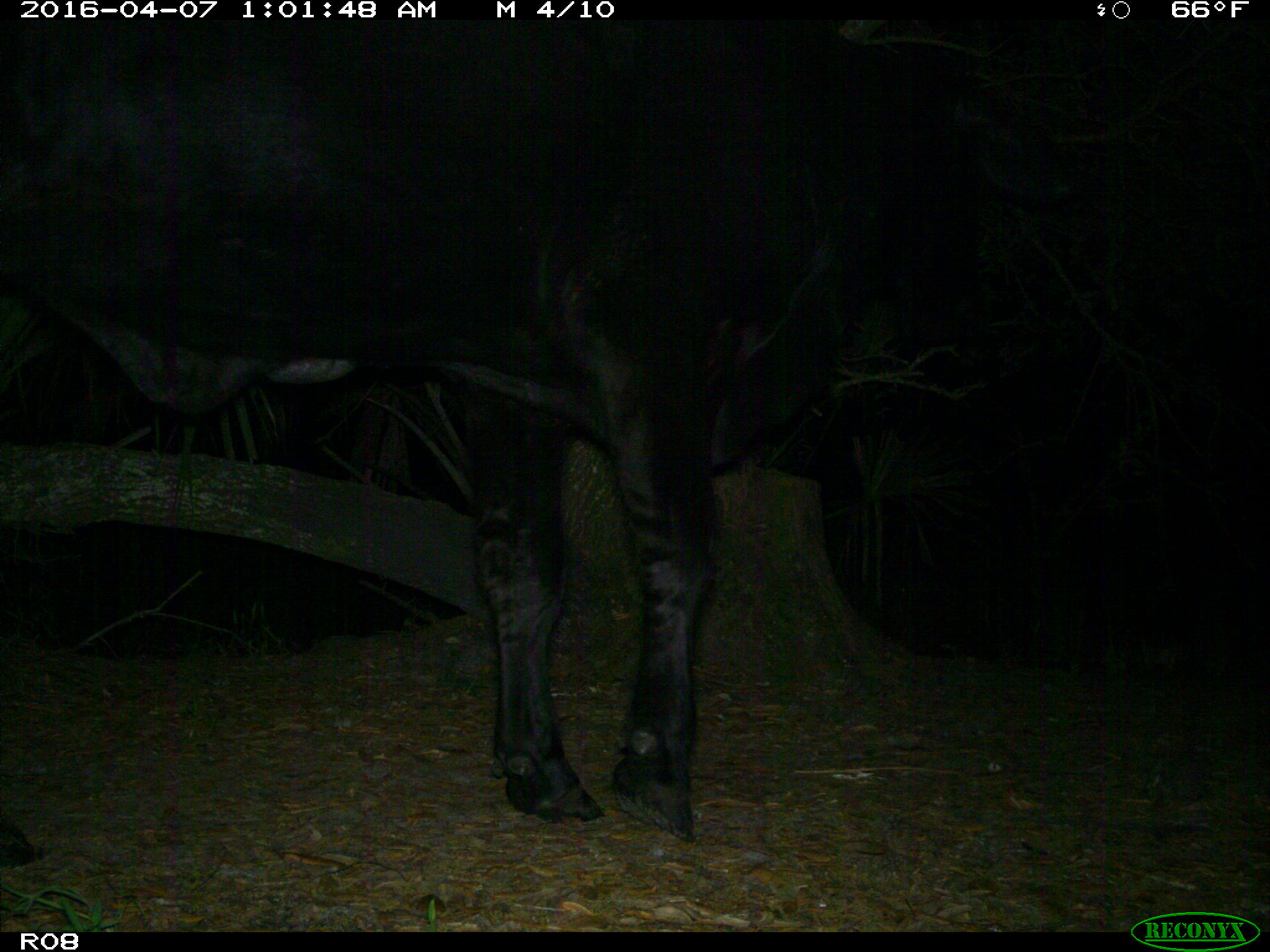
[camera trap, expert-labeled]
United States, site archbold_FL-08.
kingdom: Animalia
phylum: Chordata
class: Mammalia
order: Artiodactyla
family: Bovidae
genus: Bos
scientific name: Bos taurus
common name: domestic cow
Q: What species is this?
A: Bos taurus (domestic cow).